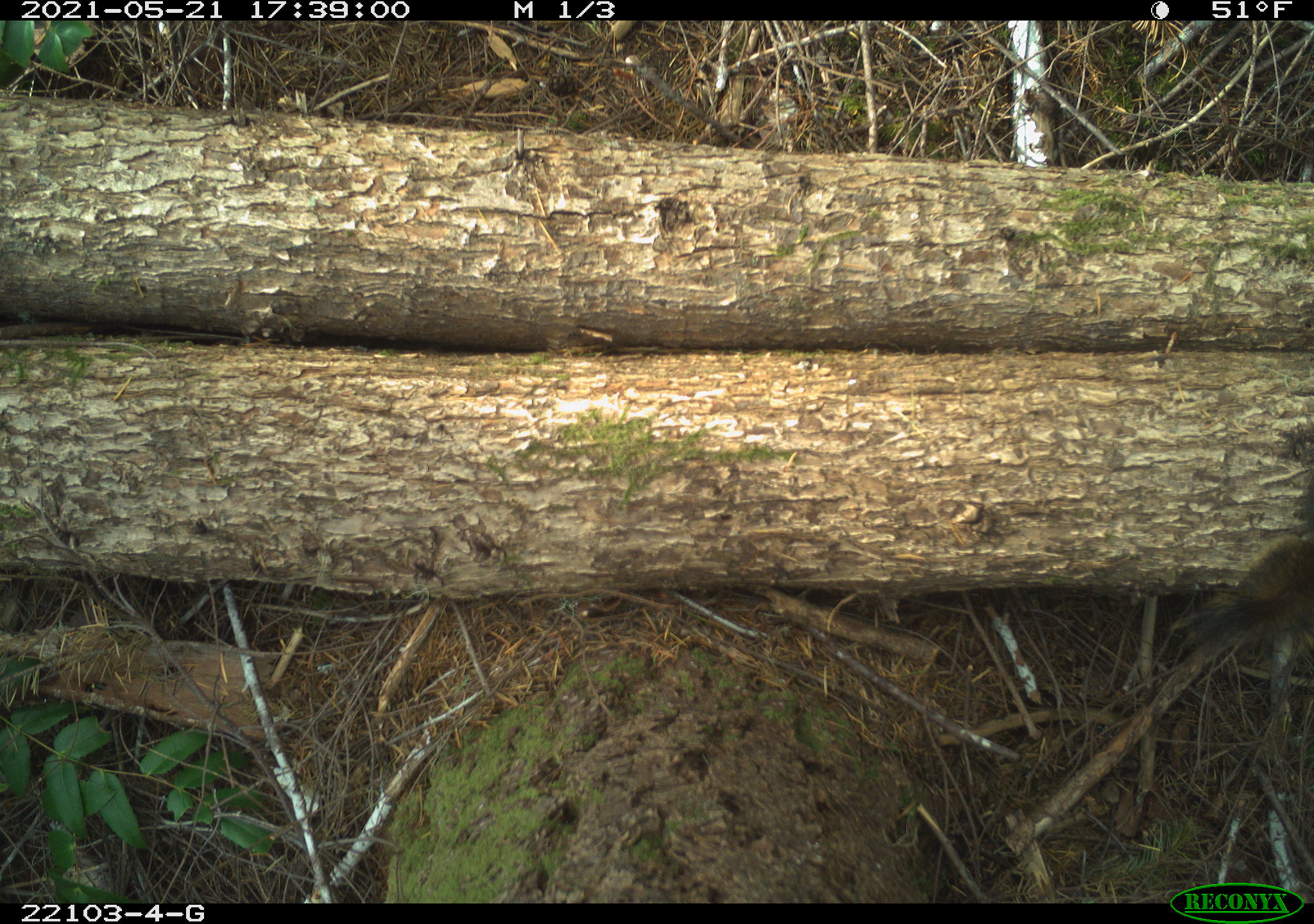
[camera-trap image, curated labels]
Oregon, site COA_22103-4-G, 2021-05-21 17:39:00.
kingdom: Animalia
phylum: Chordata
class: Mammalia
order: Rodentia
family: Sciuridae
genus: Tamiasciurus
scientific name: Tamiasciurus douglasii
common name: douglas squirrel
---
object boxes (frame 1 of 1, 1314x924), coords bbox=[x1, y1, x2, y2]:
douglas squirrel: bbox=[1159, 402, 1311, 694]